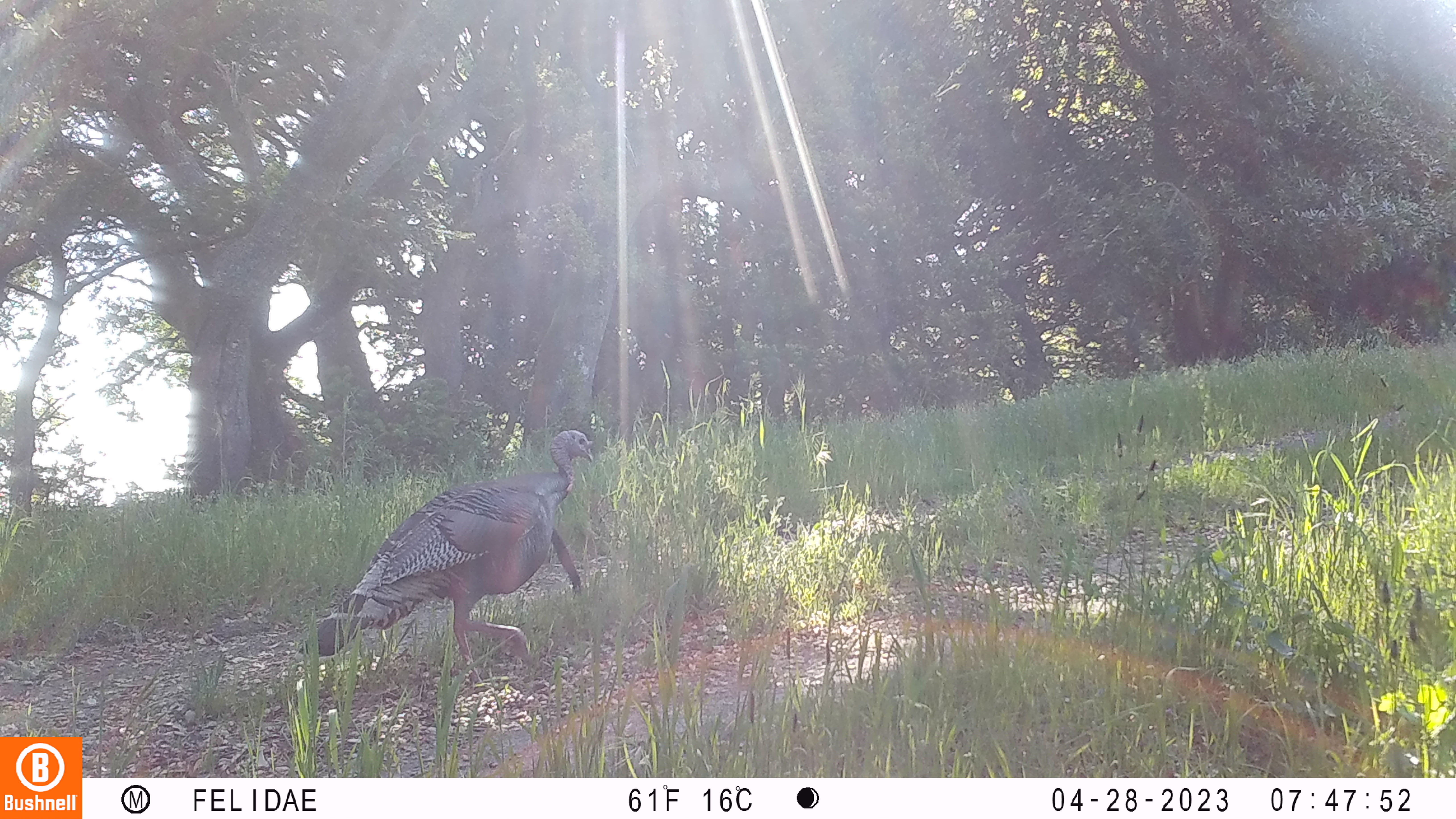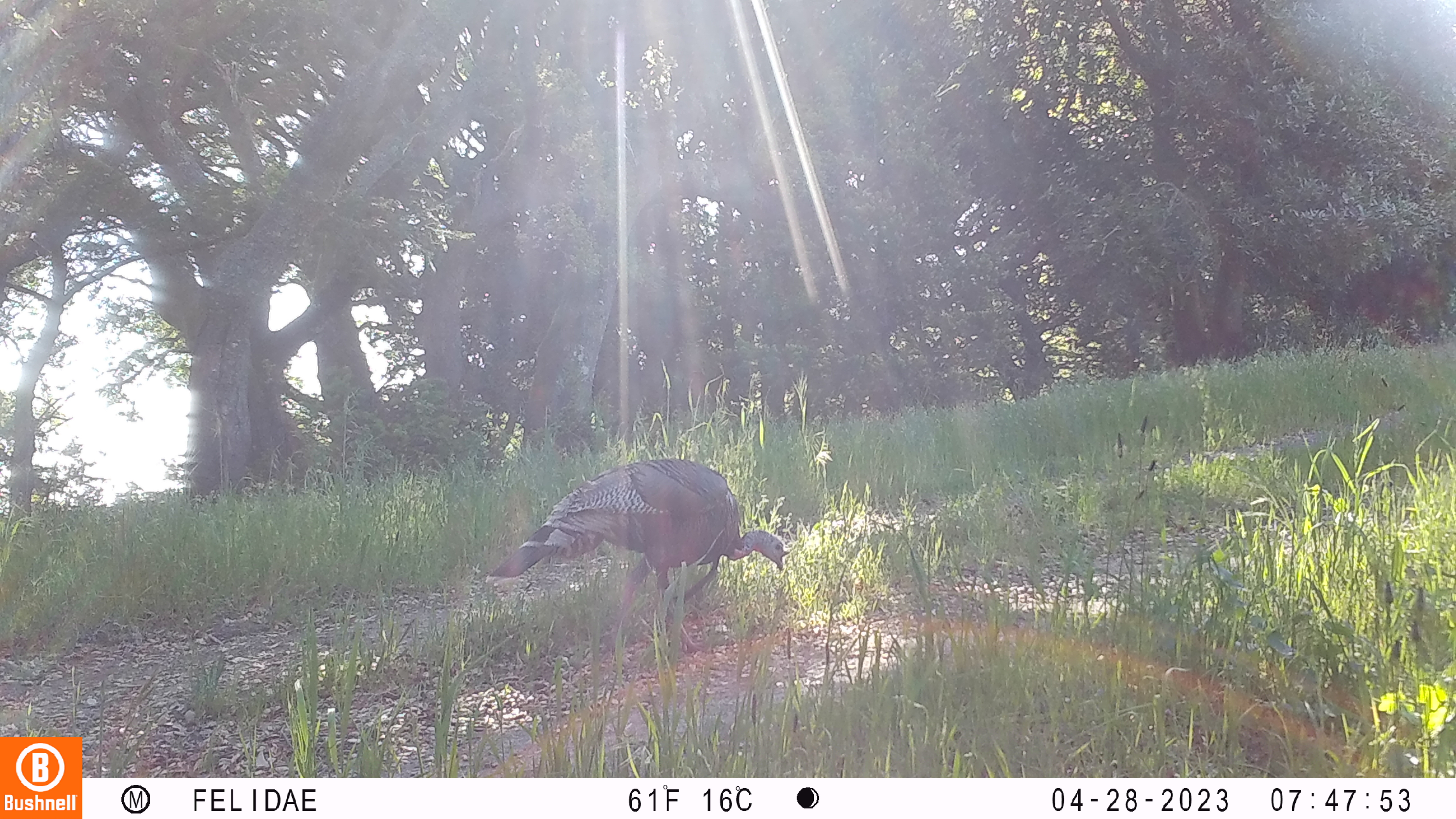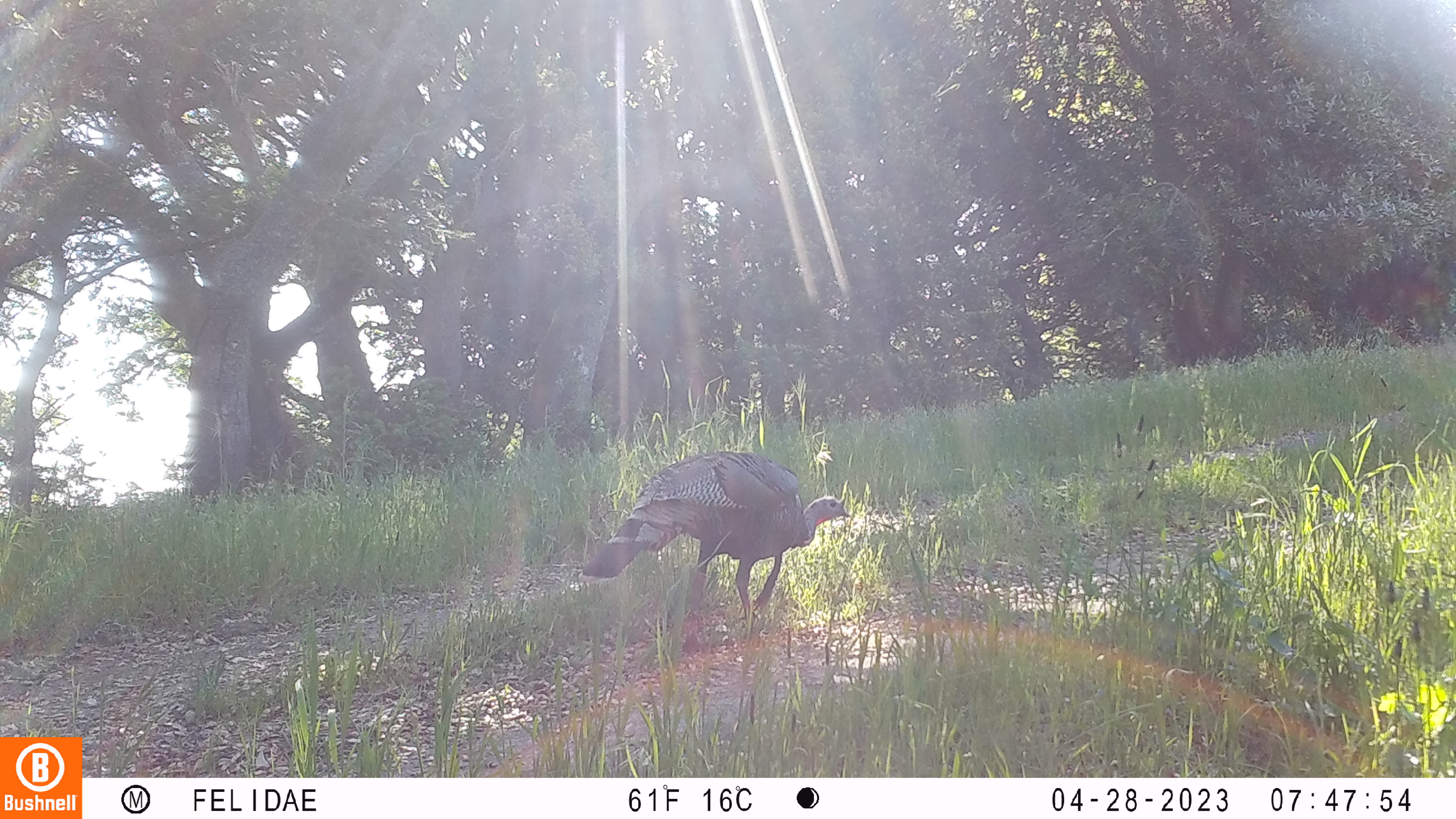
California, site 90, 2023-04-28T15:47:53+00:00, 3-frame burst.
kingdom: Animalia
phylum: Chordata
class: Aves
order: Galliformes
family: Phasianidae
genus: Meleagris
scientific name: Meleagris gallopavo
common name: turkey